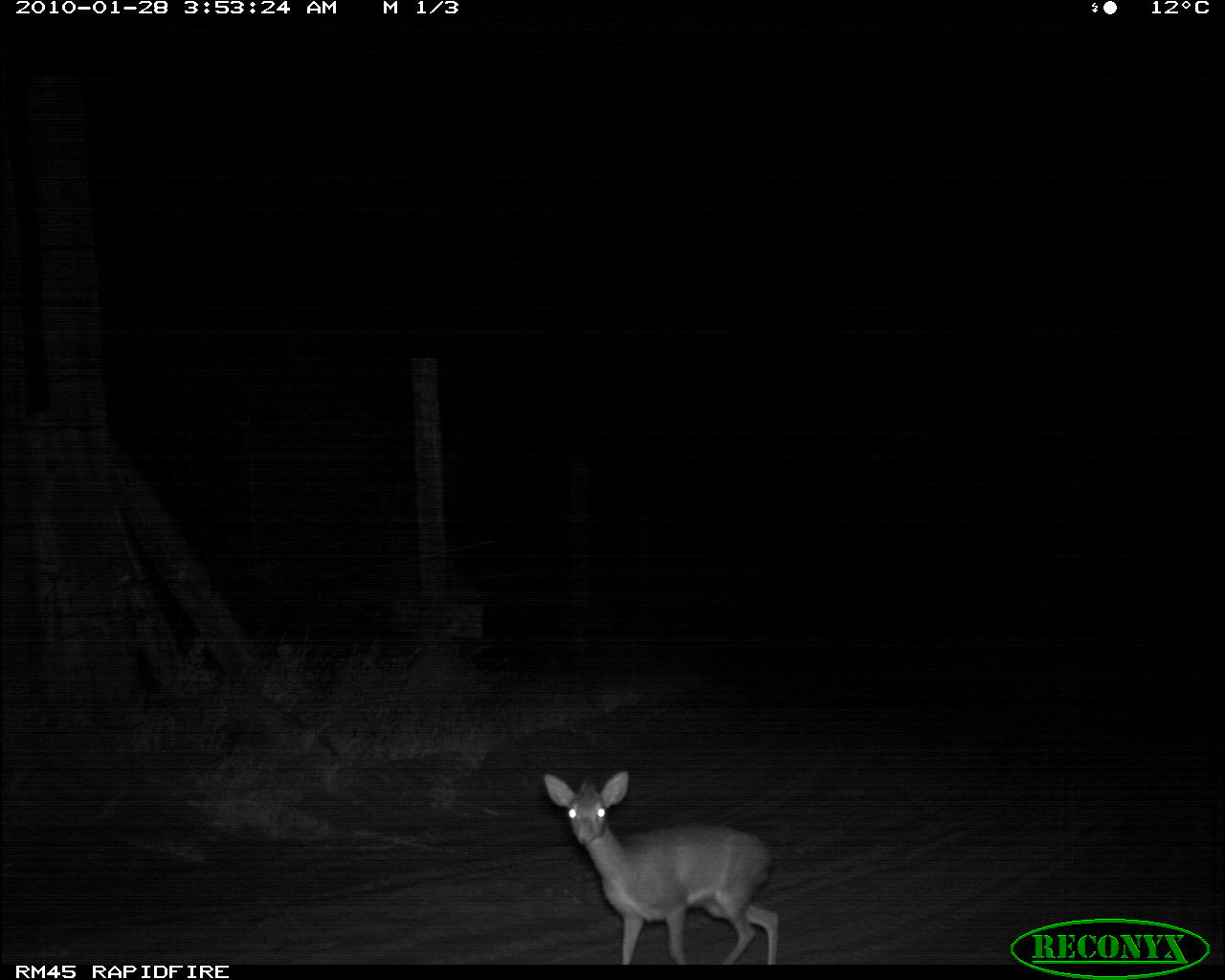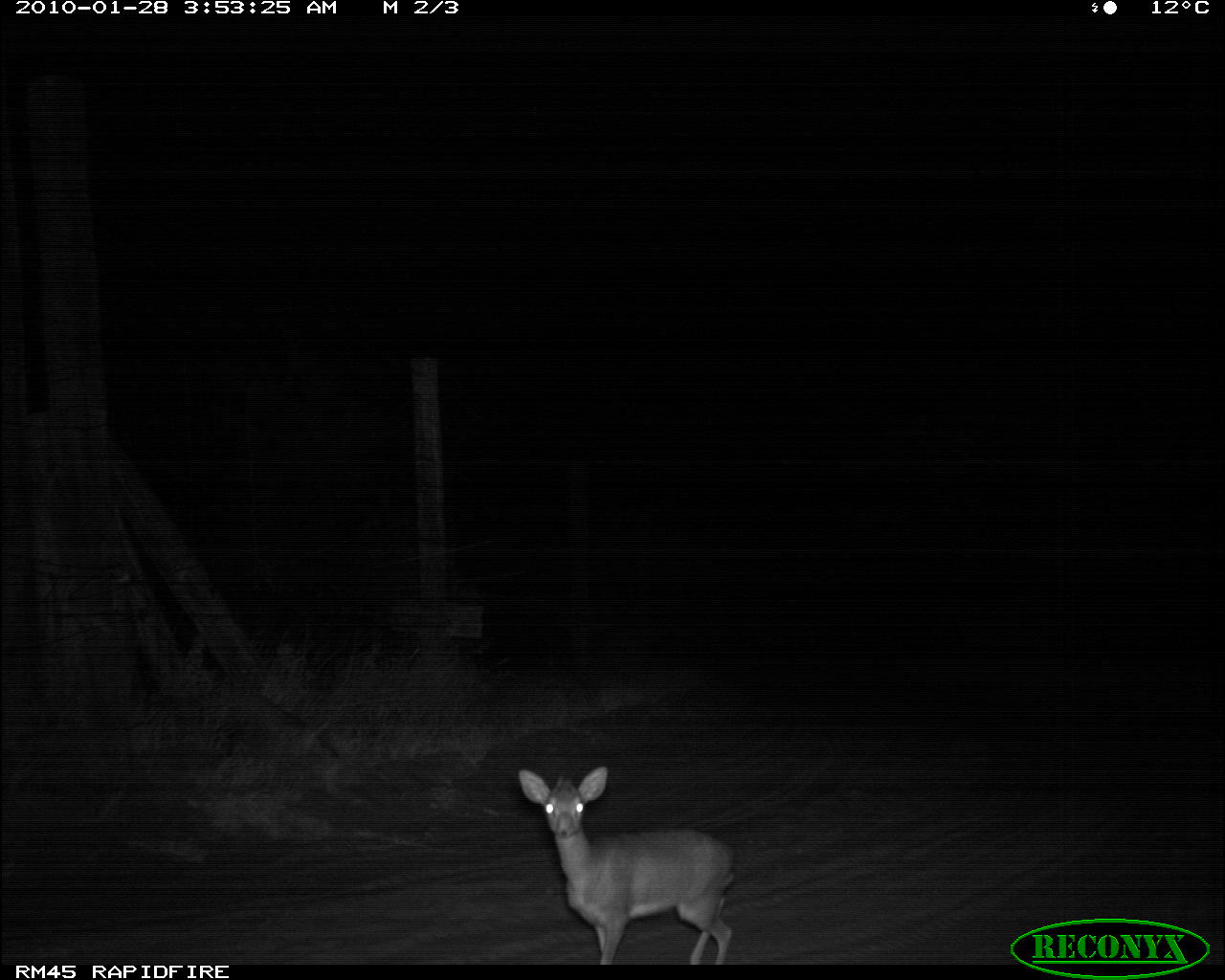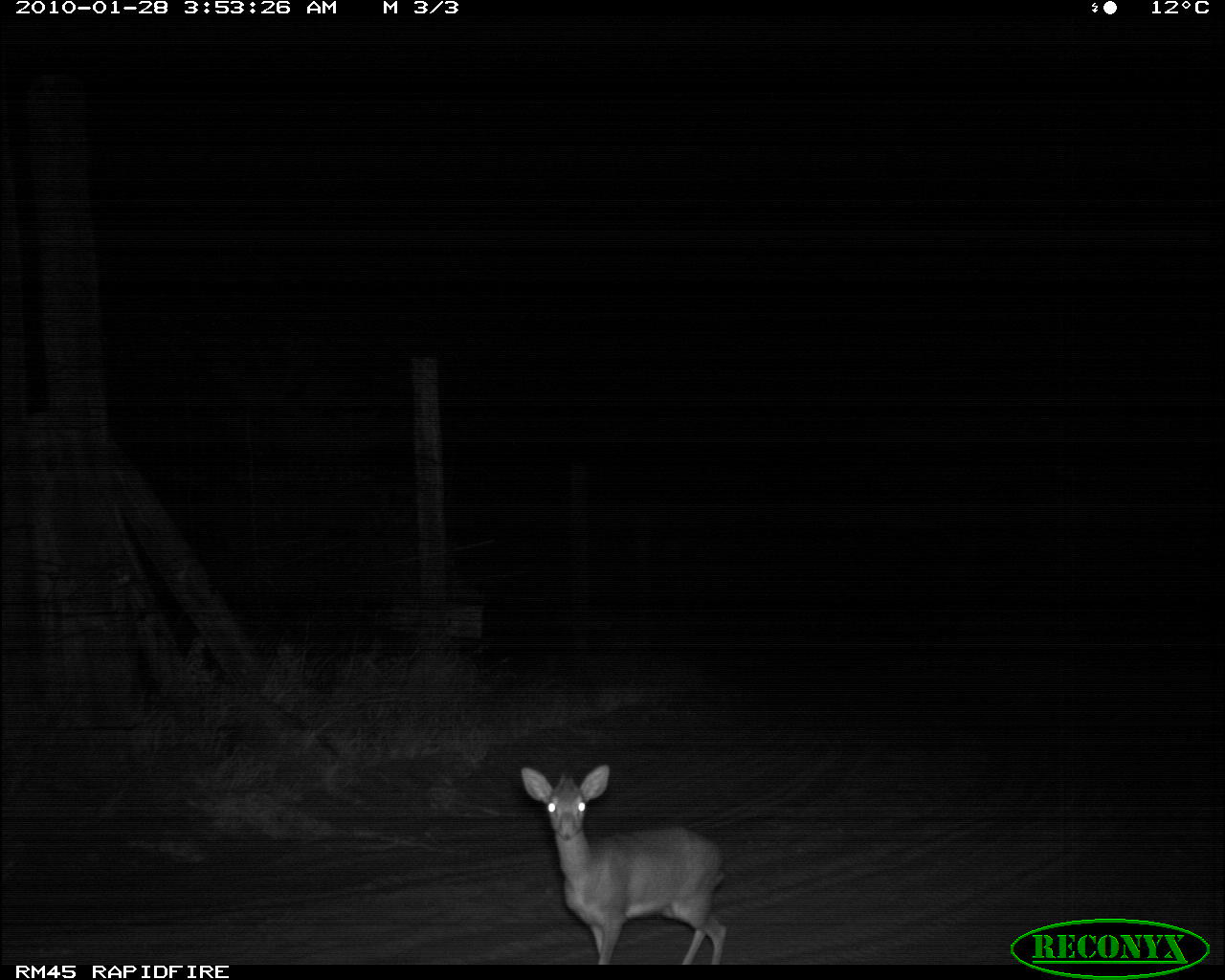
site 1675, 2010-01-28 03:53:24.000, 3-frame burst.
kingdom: Animalia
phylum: Chordata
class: Mammalia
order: Artiodactyla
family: Bovidae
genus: Madoqua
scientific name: Madoqua guentheri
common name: günther's dik-dik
Madoqua guentheri (günther's dik-dik), count 1.